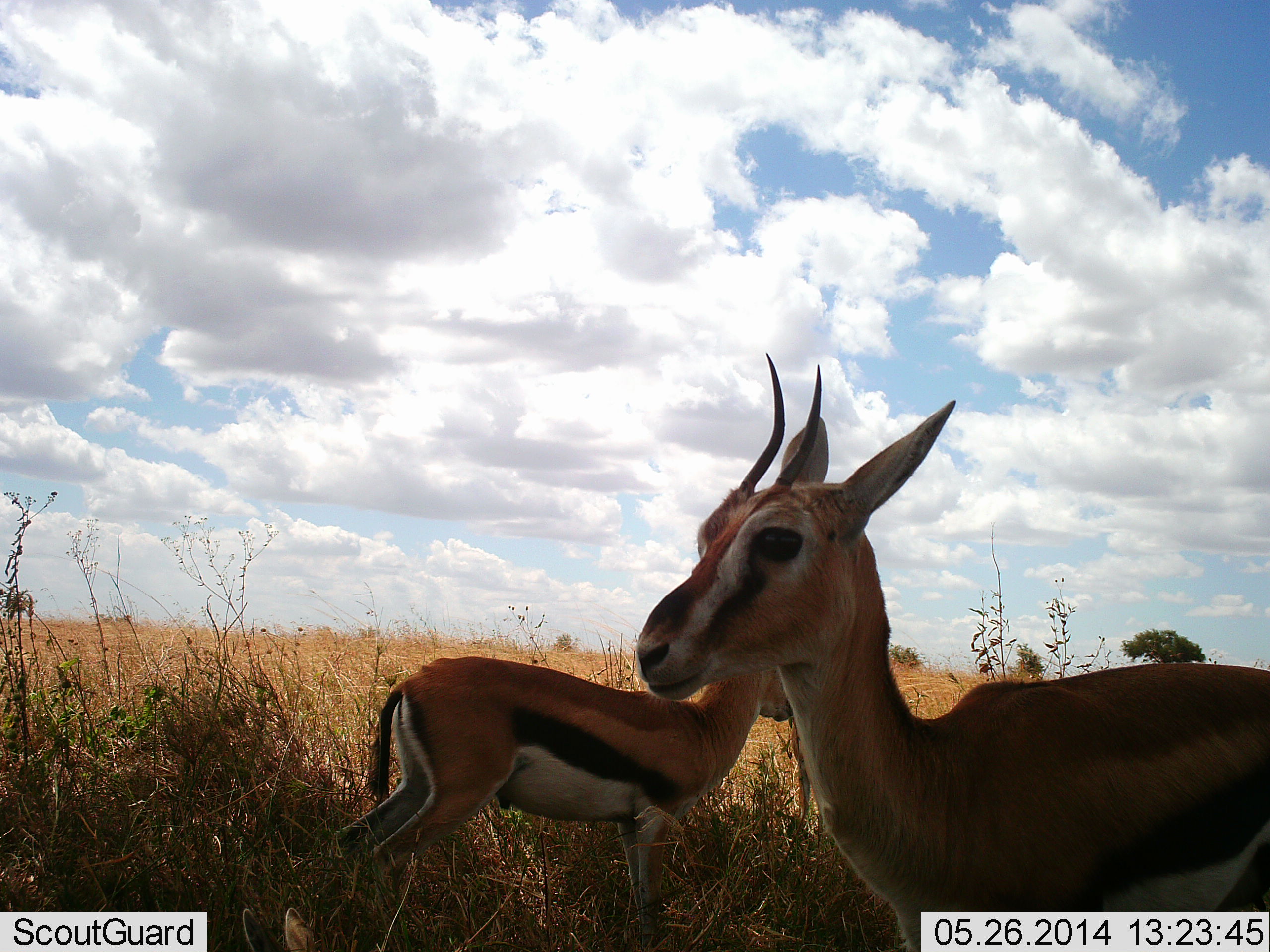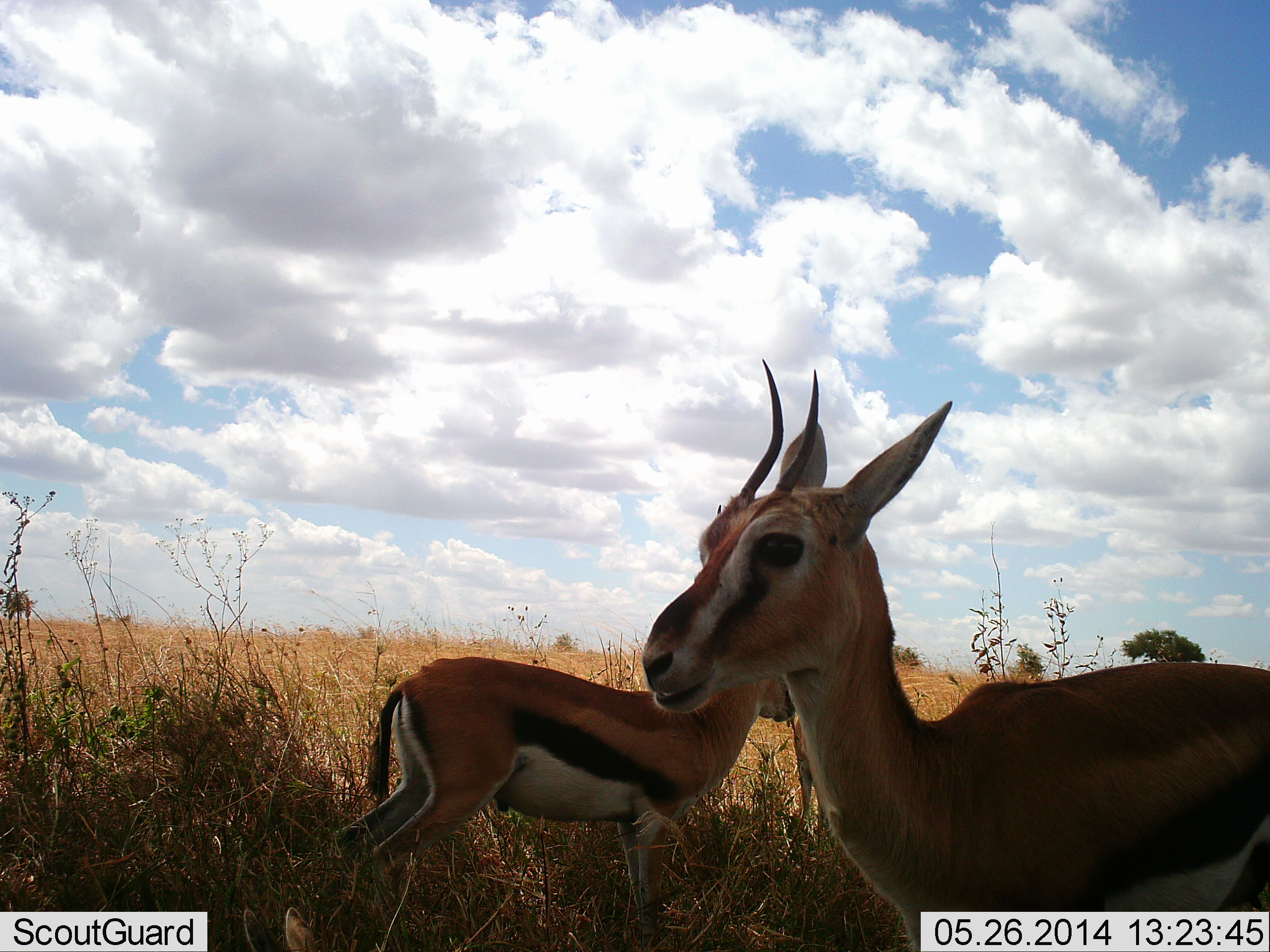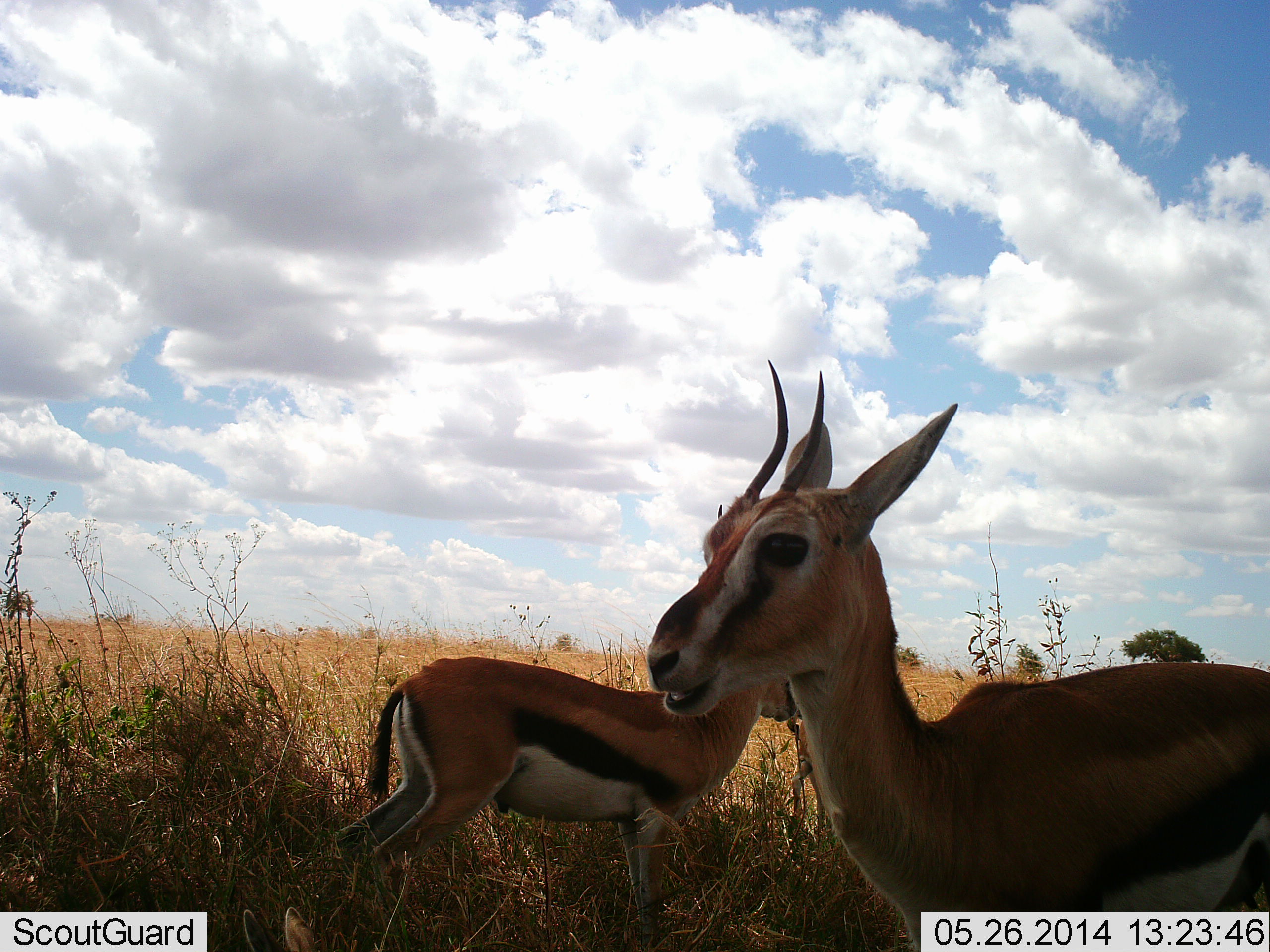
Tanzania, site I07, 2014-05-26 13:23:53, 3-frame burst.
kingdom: Animalia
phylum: Chordata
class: Mammalia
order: Artiodactyla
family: Bovidae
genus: Eudorcas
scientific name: Eudorcas thomsonii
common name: thomson's gazelle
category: gazellethomsons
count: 2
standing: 100%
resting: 0%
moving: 0%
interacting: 0%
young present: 0%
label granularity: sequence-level